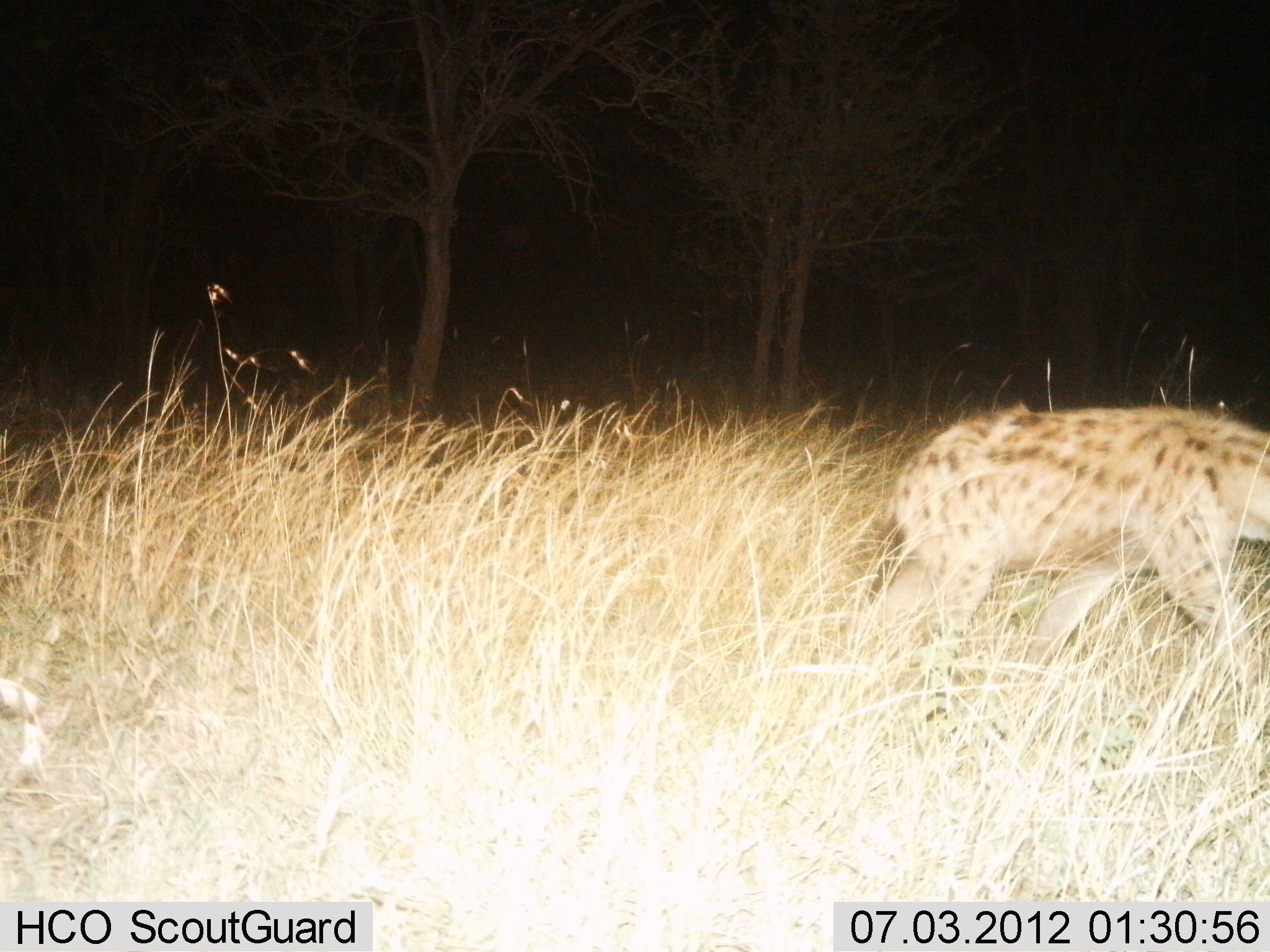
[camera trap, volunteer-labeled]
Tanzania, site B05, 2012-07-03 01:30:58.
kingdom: Animalia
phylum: Chordata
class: Mammalia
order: Carnivora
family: Hyaenidae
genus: Crocuta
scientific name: Crocuta crocuta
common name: spotted hyena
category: hyenaspotted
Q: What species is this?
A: Hyenaspotted (spotted hyena) (Crocuta crocuta).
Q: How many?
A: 1.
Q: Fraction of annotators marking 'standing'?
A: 10%.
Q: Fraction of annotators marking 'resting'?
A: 0%.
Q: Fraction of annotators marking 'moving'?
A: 100%.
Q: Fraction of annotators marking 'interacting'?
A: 0%.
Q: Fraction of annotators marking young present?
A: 0%.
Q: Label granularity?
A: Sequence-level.